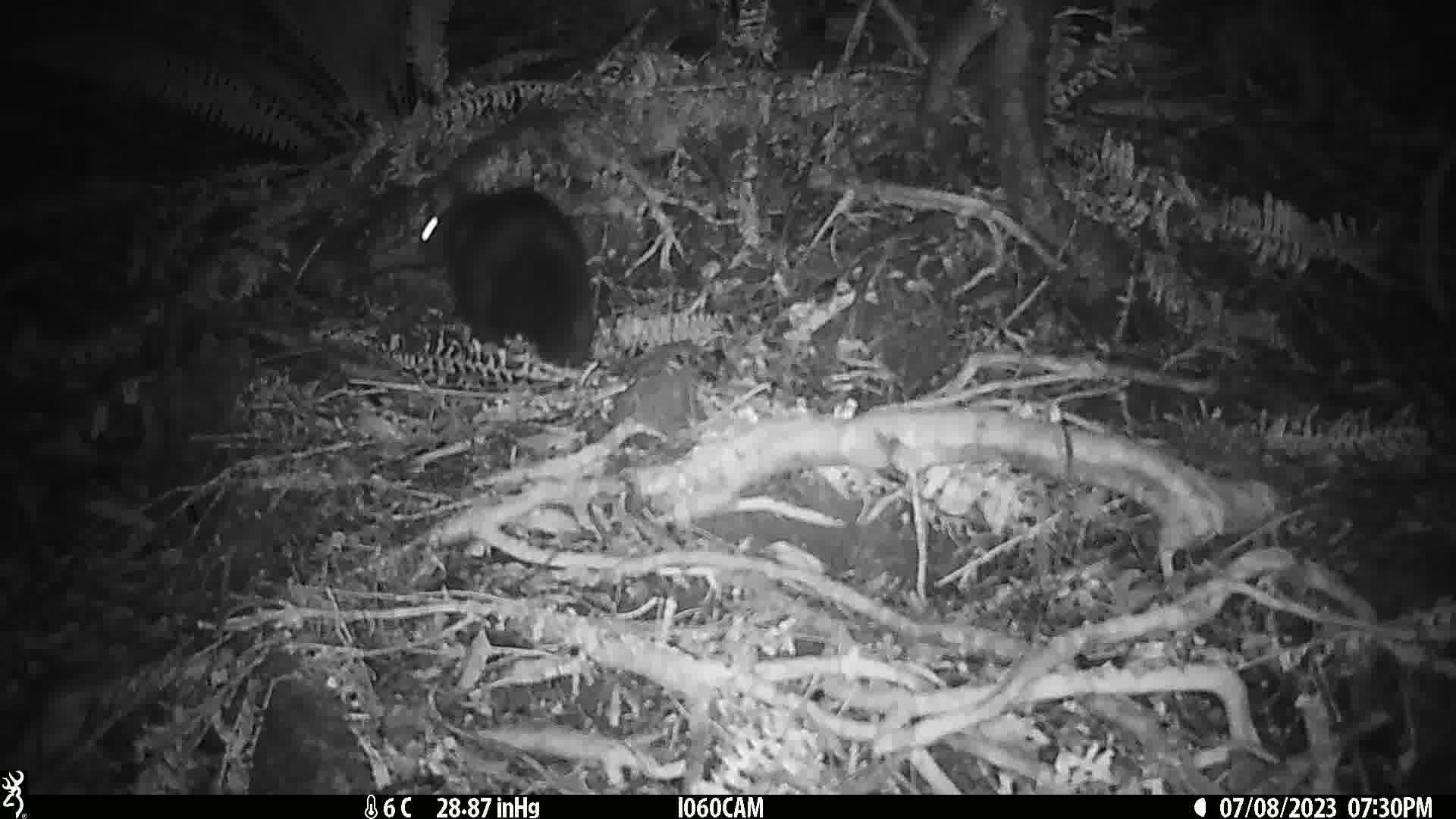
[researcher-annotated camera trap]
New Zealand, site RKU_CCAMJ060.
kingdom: Animalia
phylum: Chordata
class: Mammalia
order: Diprotodontia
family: Phalangeridae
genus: Trichosurus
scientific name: Trichosurus vulpecula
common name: common brushtail possum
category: possum